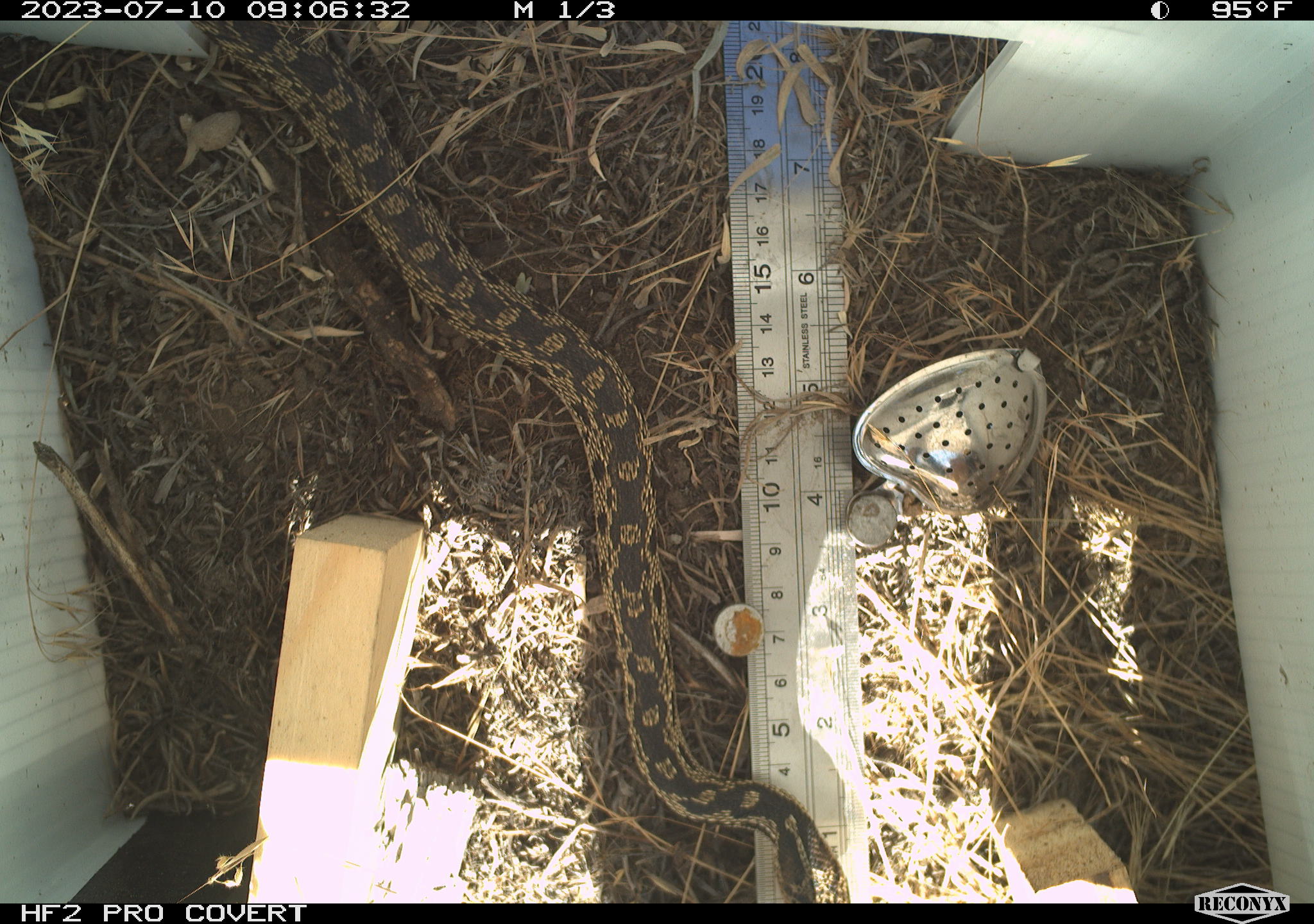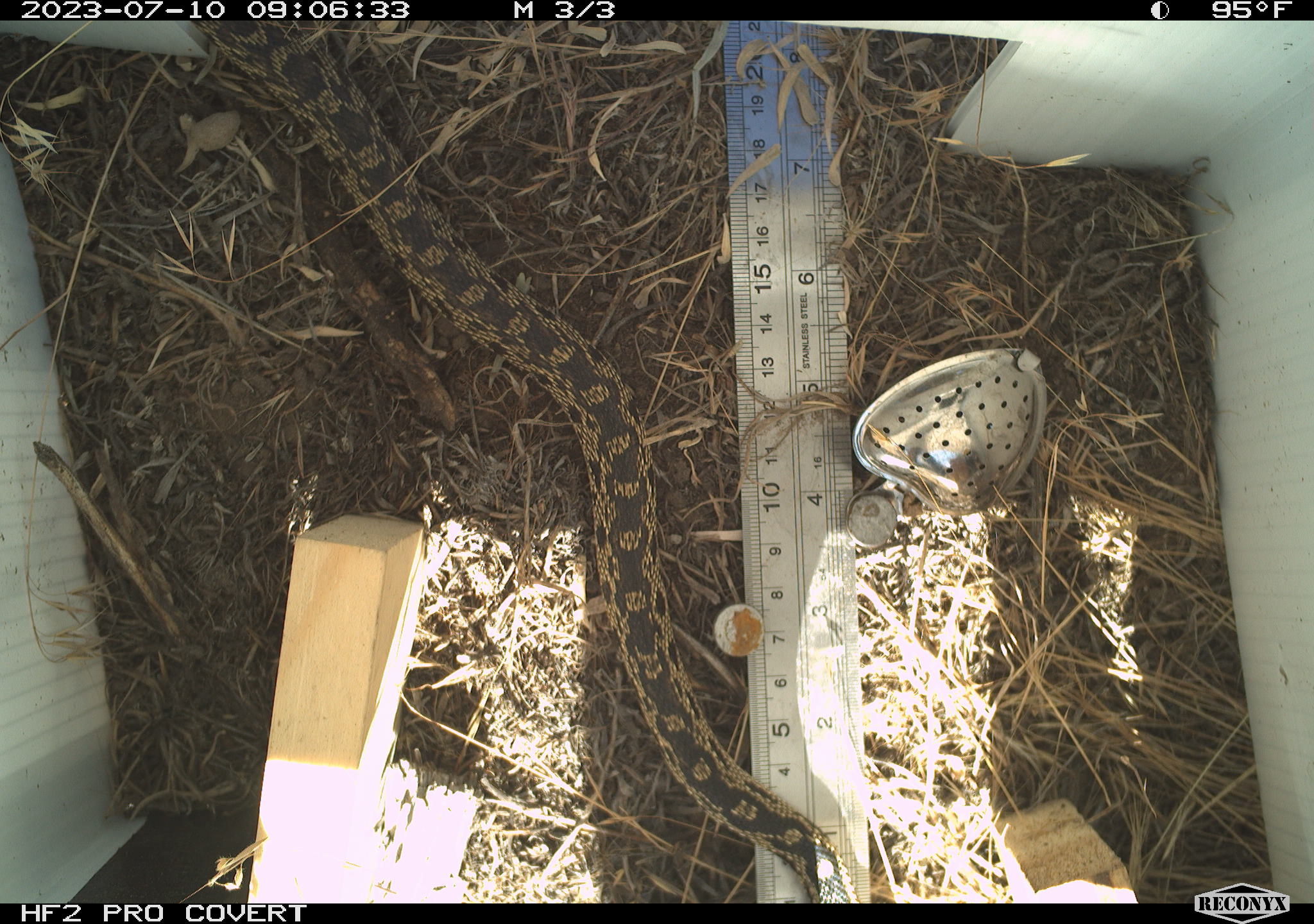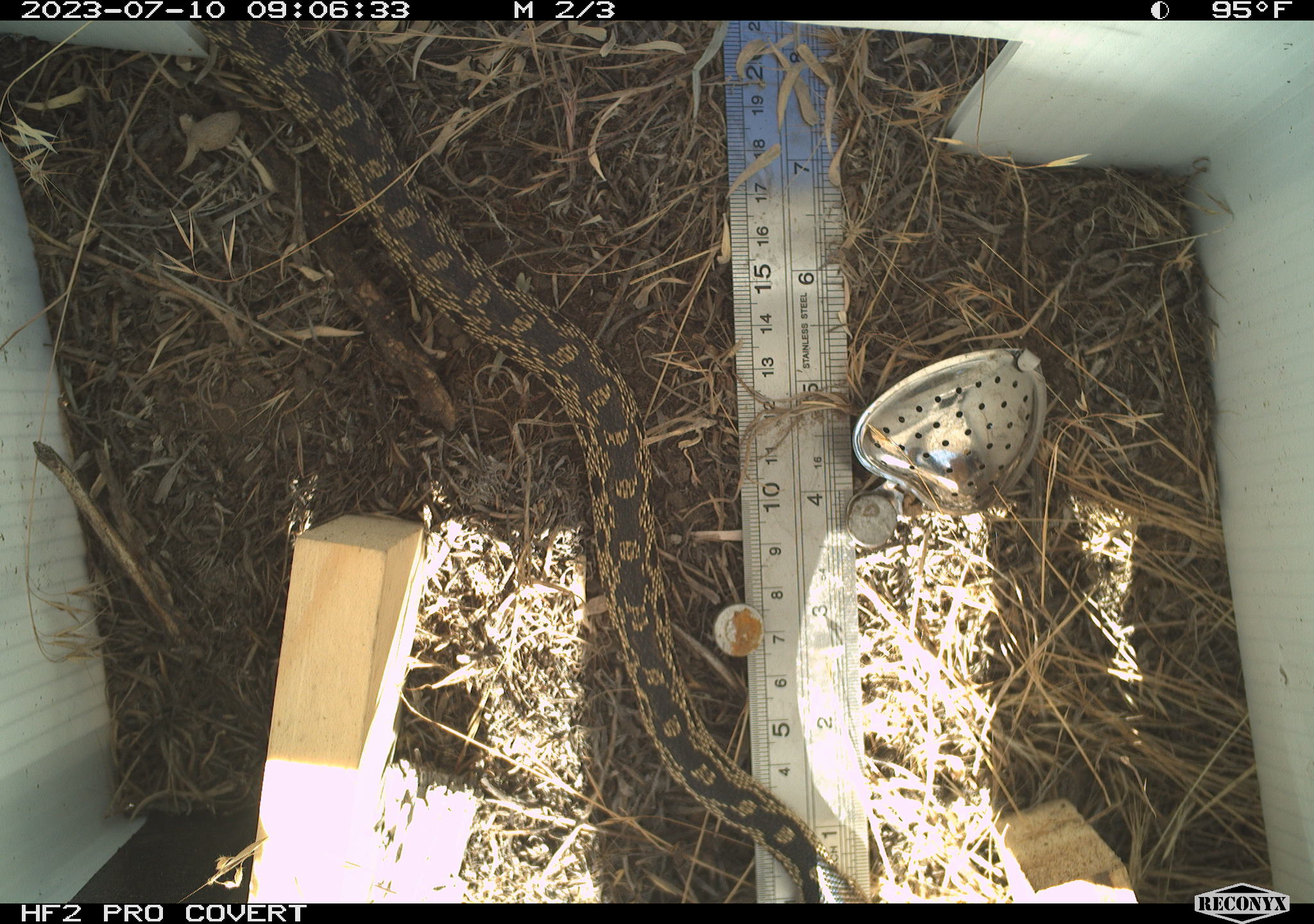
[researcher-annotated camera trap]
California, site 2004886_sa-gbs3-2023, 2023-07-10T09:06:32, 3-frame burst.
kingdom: Animalia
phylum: Chordata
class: Reptilia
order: Squamata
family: Colubridae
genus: Pituophis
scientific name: Pituophis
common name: bullsnakes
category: pituophis species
Pituophis species (bullsnakes) (Pituophis).